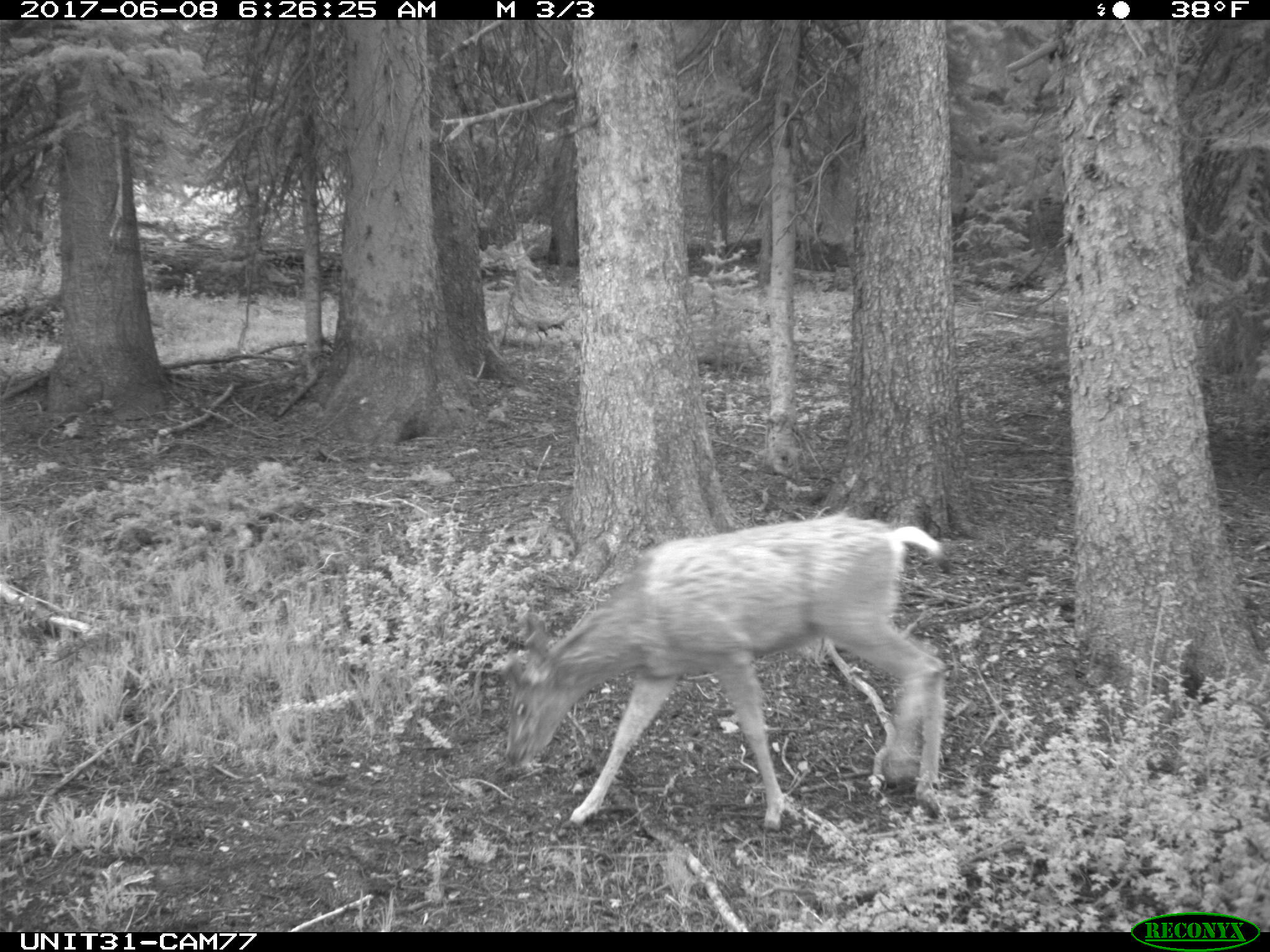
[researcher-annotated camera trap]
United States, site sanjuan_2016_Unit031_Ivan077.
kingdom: Animalia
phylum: Chordata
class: Mammalia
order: Artiodactyla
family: Cervidae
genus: Odocoileus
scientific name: Odocoileus hemionus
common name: mule deer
Odocoileus hemionus (mule deer).